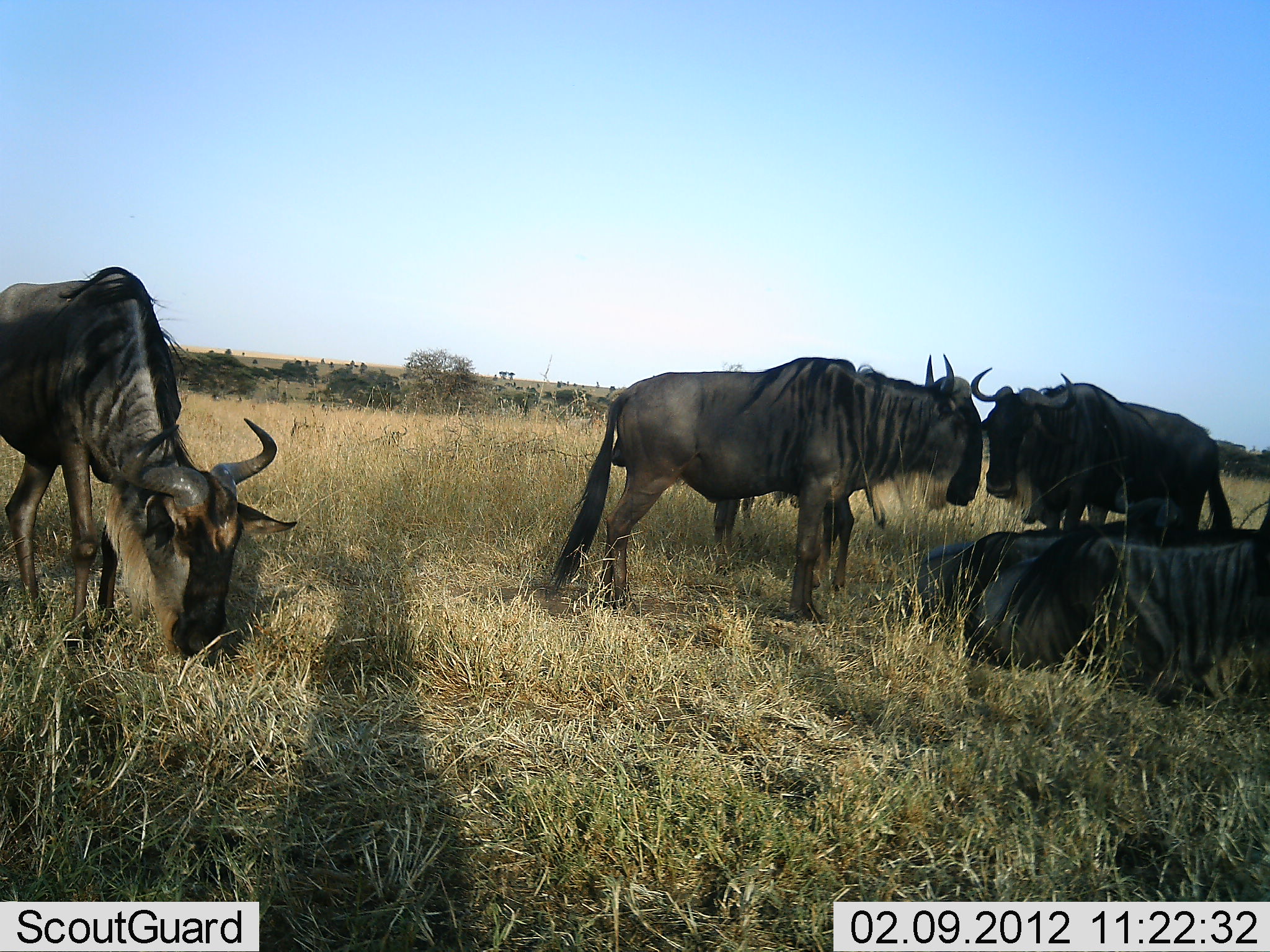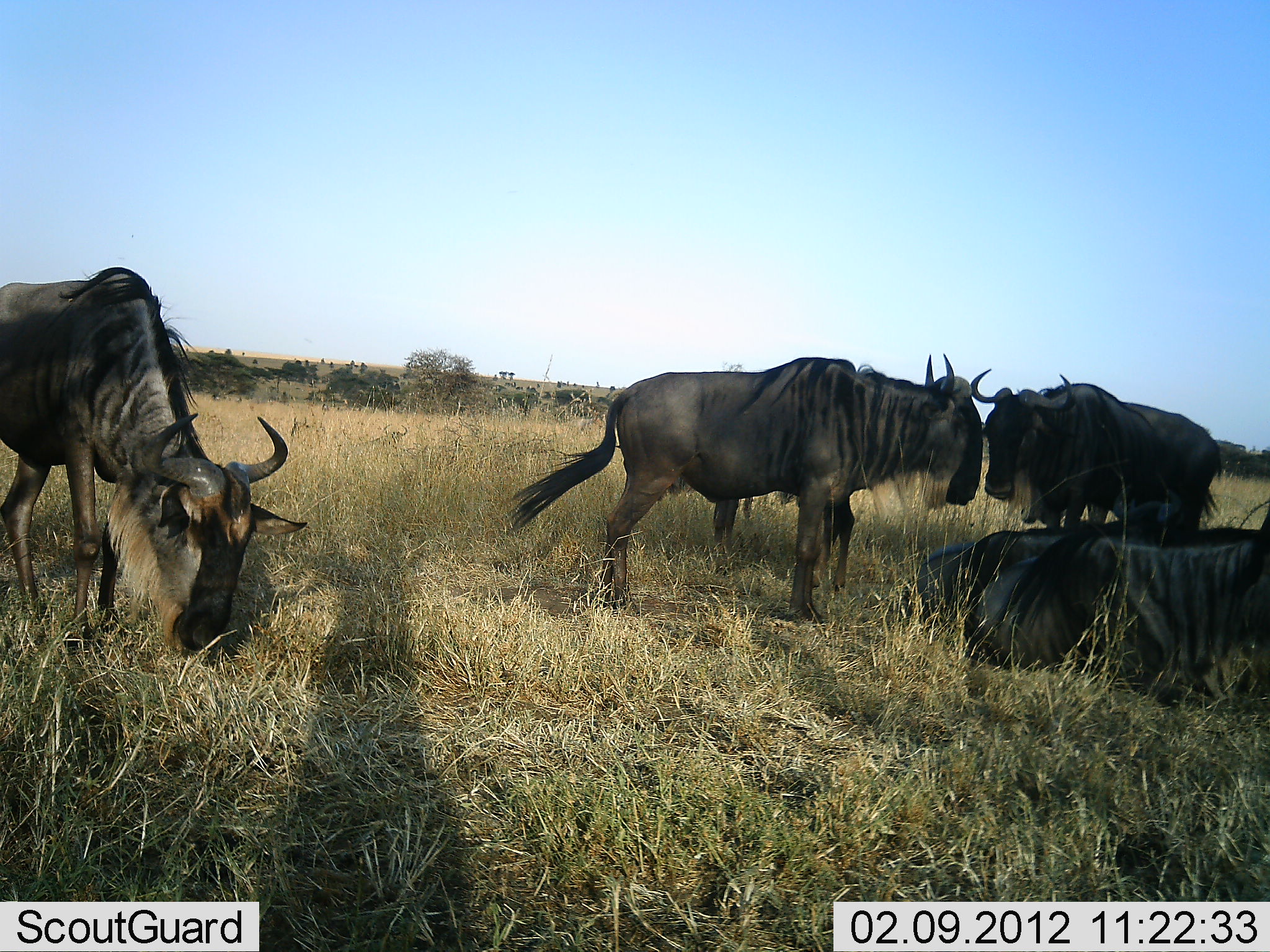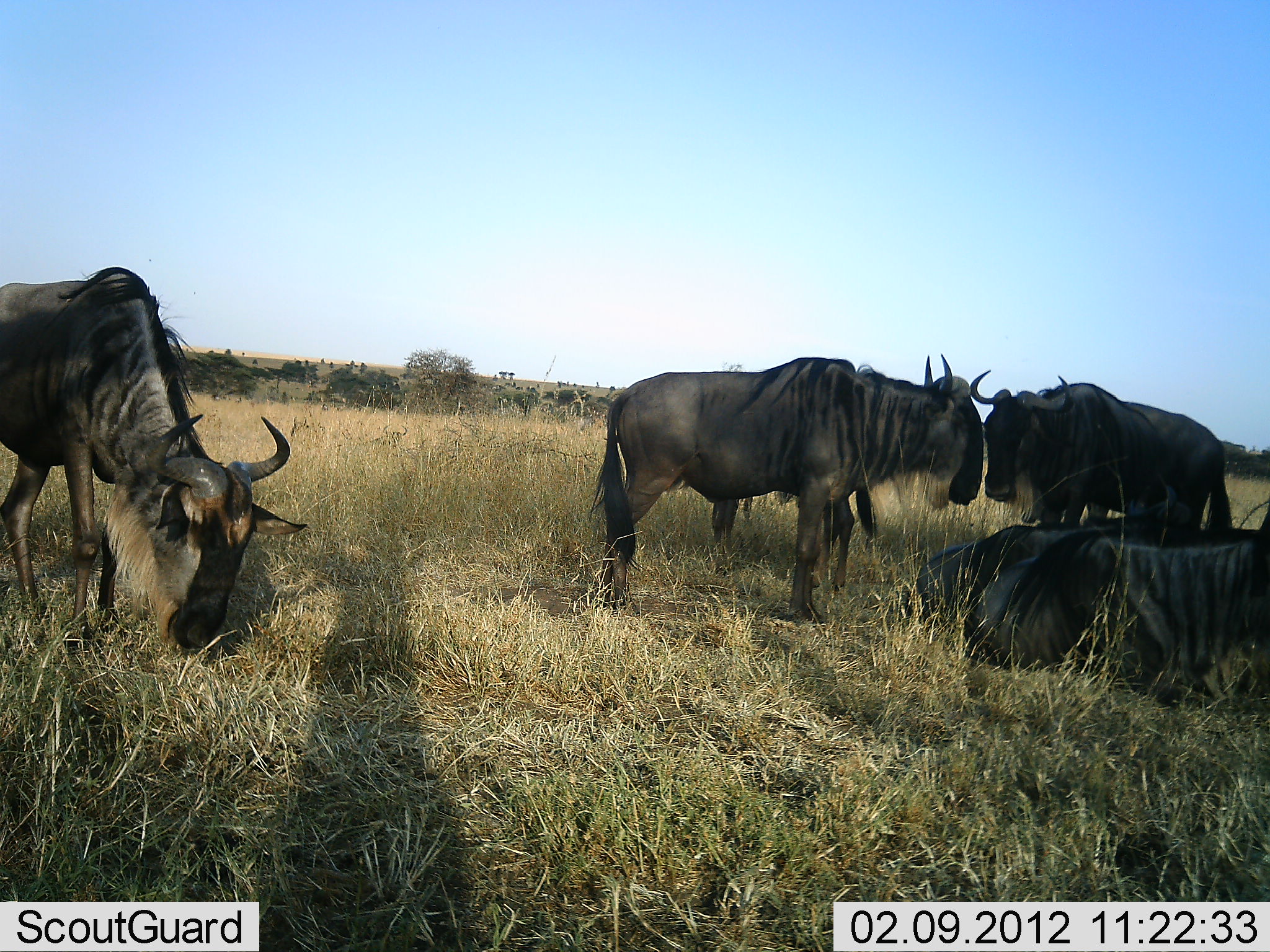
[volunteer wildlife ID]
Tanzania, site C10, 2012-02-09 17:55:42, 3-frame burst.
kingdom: Animalia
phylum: Chordata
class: Mammalia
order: Artiodactyla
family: Bovidae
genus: Connochaetes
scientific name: Connochaetes taurinus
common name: blue wildebeest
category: wildebeest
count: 5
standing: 80%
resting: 85%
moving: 0%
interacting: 10%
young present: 5%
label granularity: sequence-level